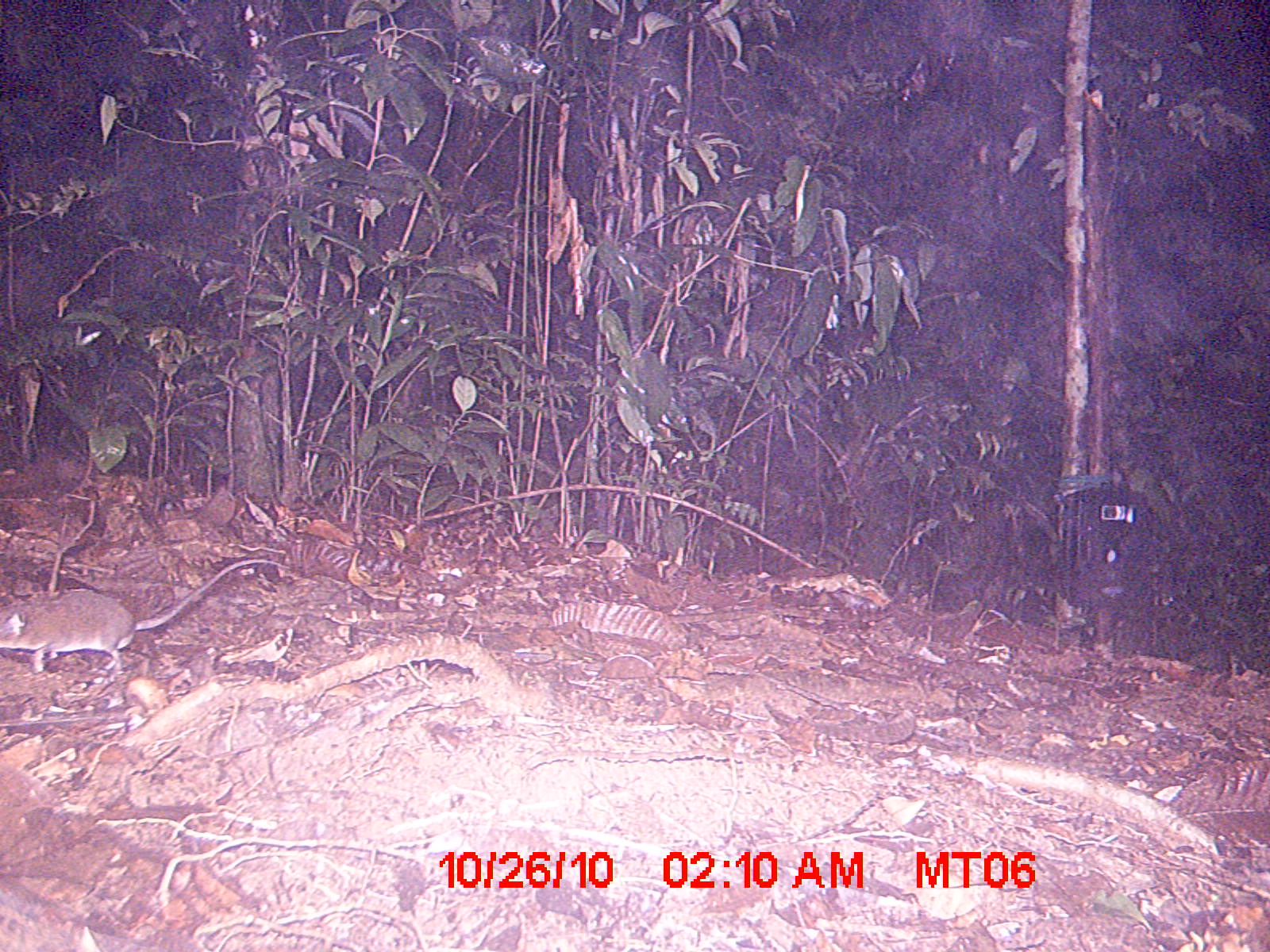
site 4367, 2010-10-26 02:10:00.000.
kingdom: Animalia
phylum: Chordata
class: Mammalia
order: Rodentia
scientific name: Rodentia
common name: rodents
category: unknown rodent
Unknown rodent (rodents) (Rodentia), count 1.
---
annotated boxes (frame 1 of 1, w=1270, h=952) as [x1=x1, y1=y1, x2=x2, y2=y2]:
unknown rodent: [x1=0, y1=556, x2=284, y2=674]